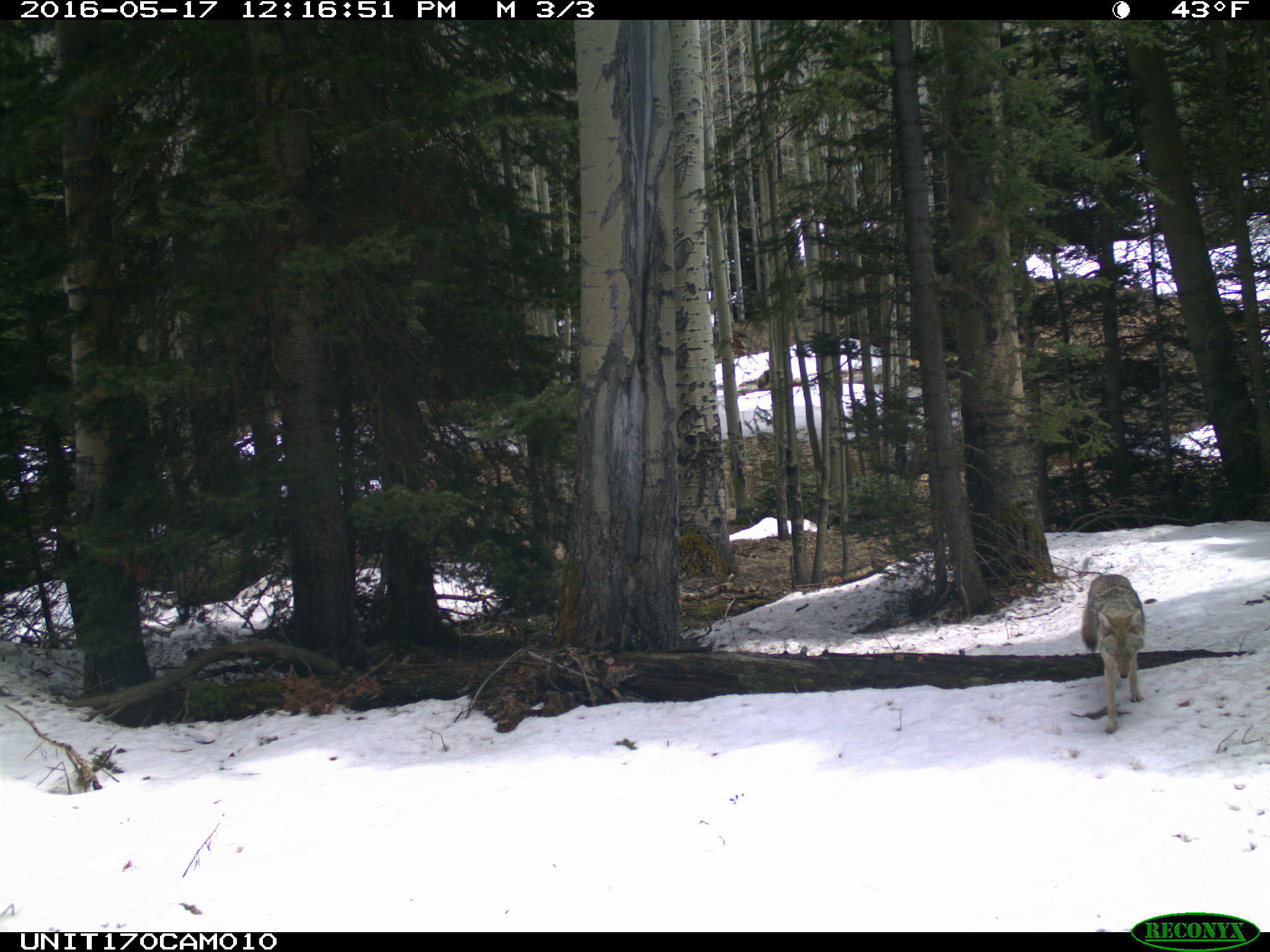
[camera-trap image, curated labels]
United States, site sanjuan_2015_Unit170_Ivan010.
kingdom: Animalia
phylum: Chordata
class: Mammalia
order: Carnivora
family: Canidae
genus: Canis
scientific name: Canis latrans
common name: coyote